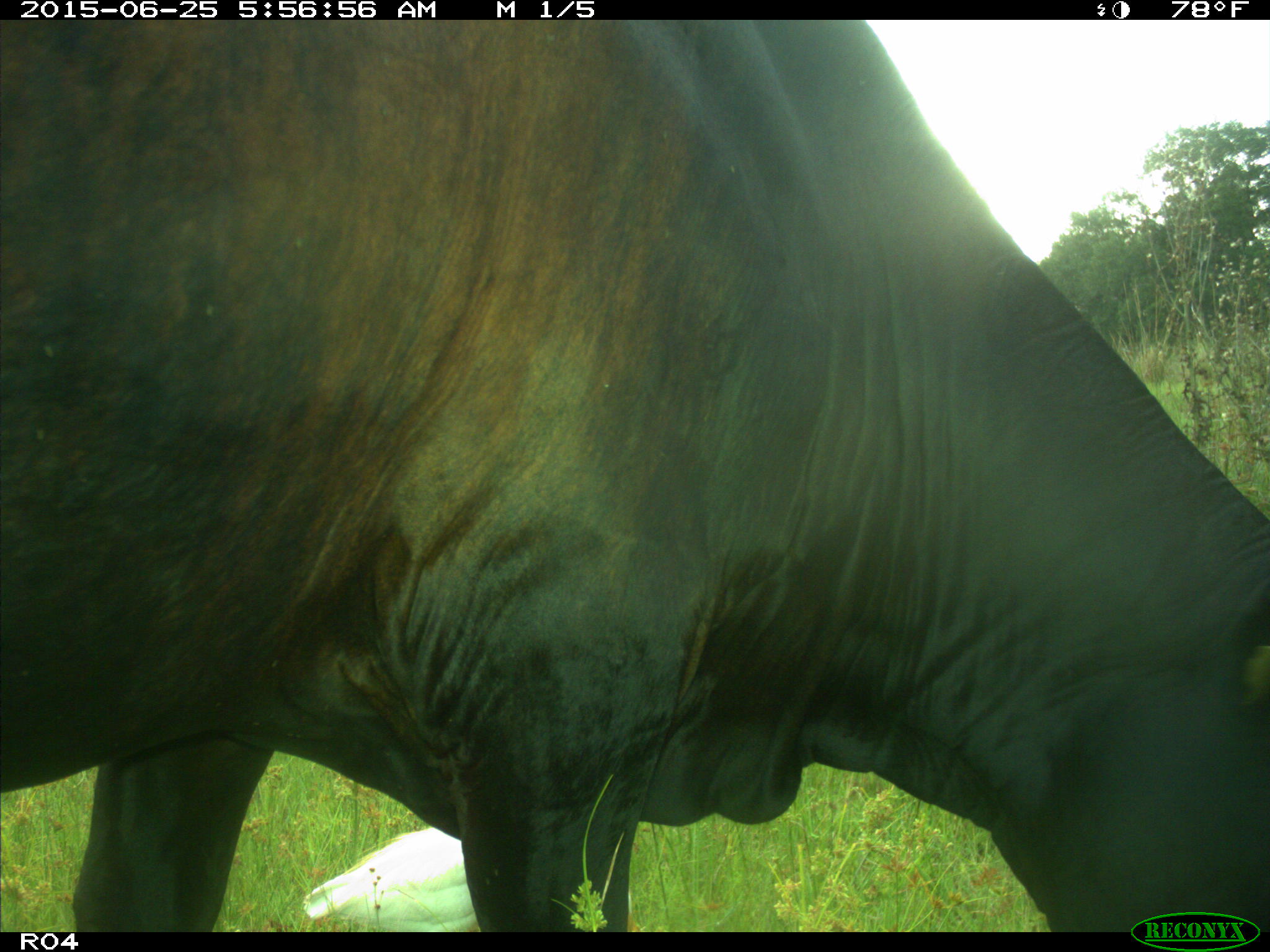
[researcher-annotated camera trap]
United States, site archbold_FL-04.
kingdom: Animalia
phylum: Chordata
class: Mammalia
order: Artiodactyla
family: Bovidae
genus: Bos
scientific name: Bos taurus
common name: domestic cow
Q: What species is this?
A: Bos taurus (domestic cow).